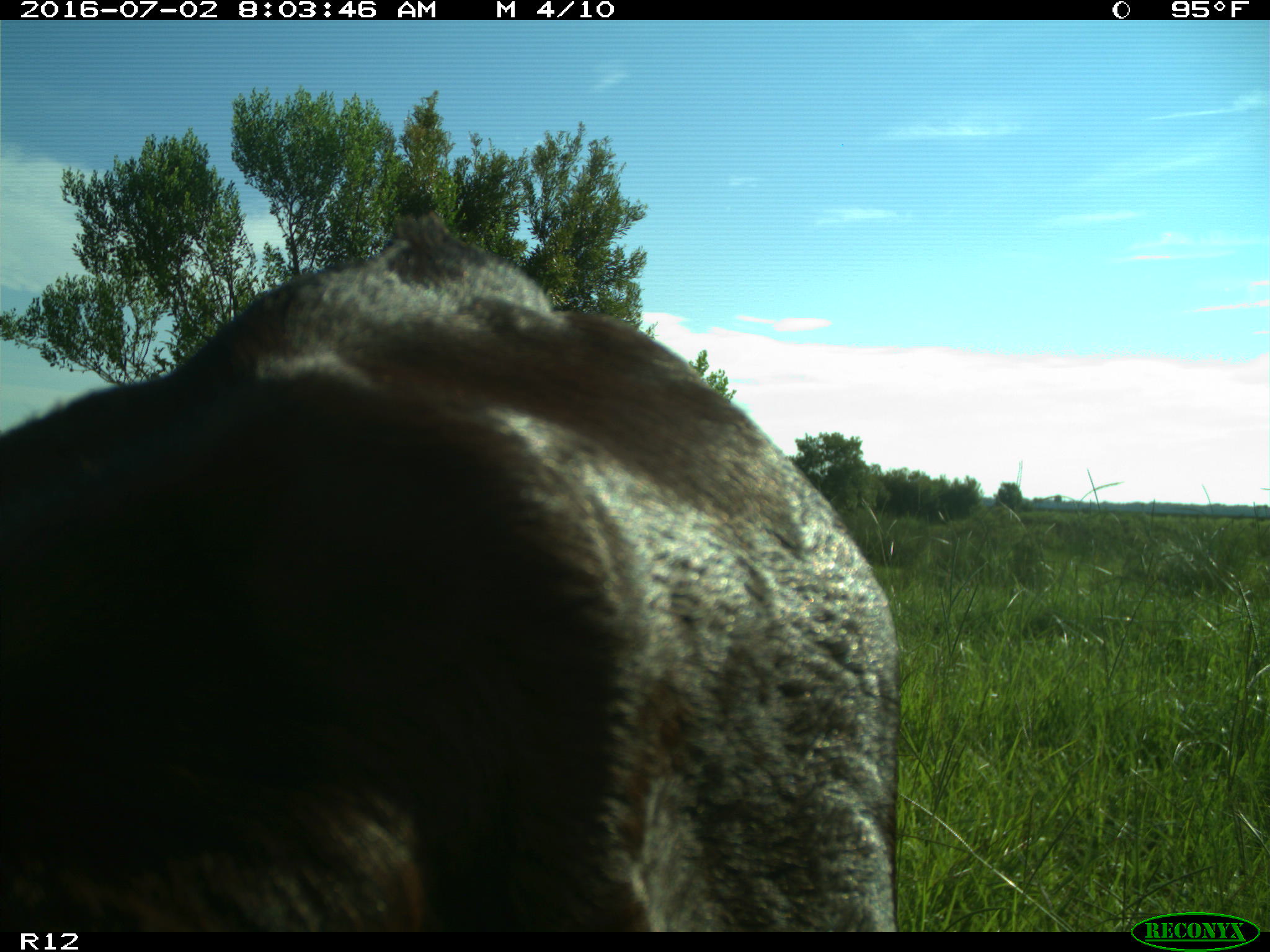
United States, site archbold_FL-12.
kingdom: Animalia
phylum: Chordata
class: Mammalia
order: Artiodactyla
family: Bovidae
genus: Bos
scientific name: Bos taurus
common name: domestic cow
Bos taurus (domestic cow).